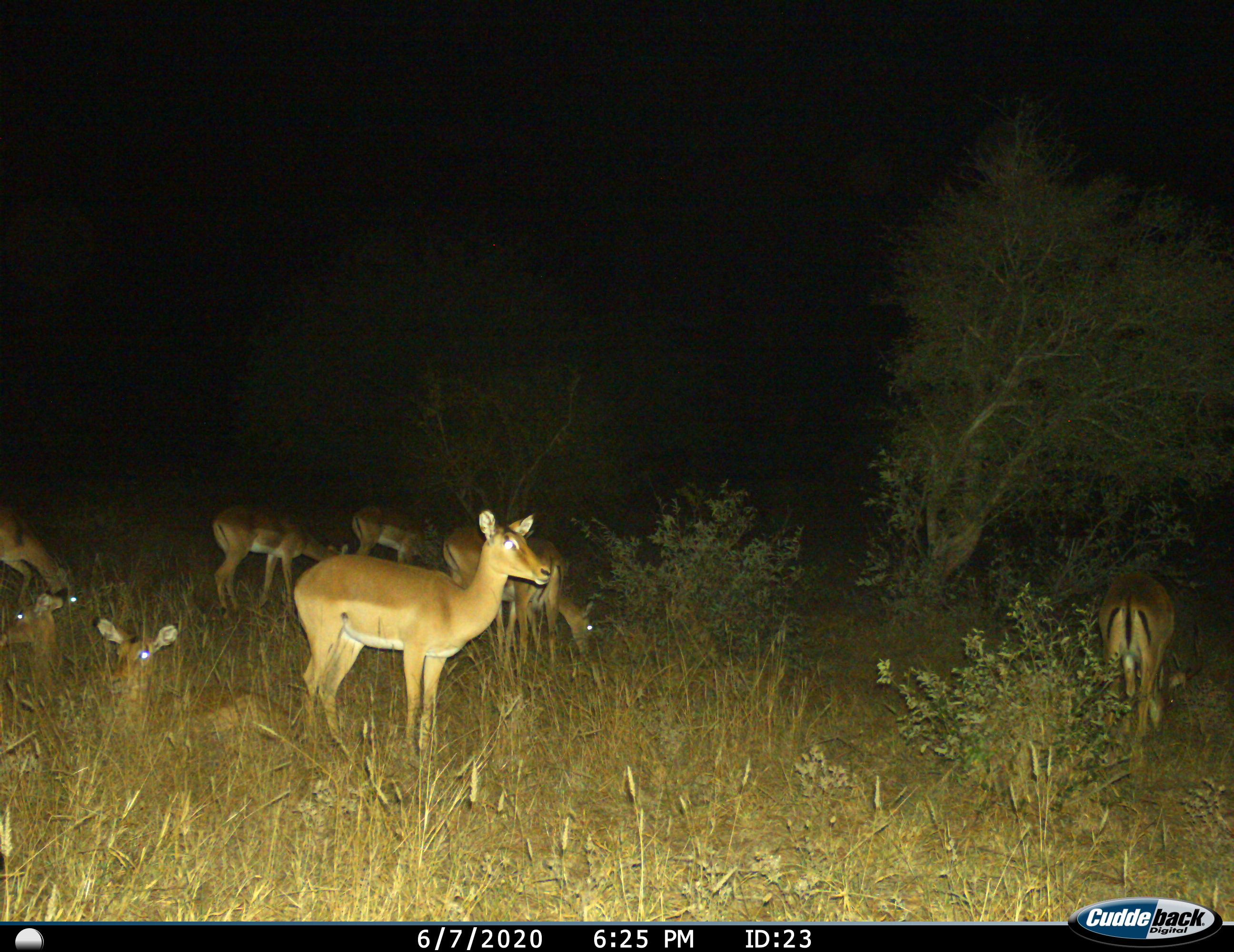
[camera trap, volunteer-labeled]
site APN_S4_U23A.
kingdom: Animalia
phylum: Chordata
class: Mammalia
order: Artiodactyla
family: Bovidae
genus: Aepyceros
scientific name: Aepyceros melampus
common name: impala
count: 8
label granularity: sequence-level